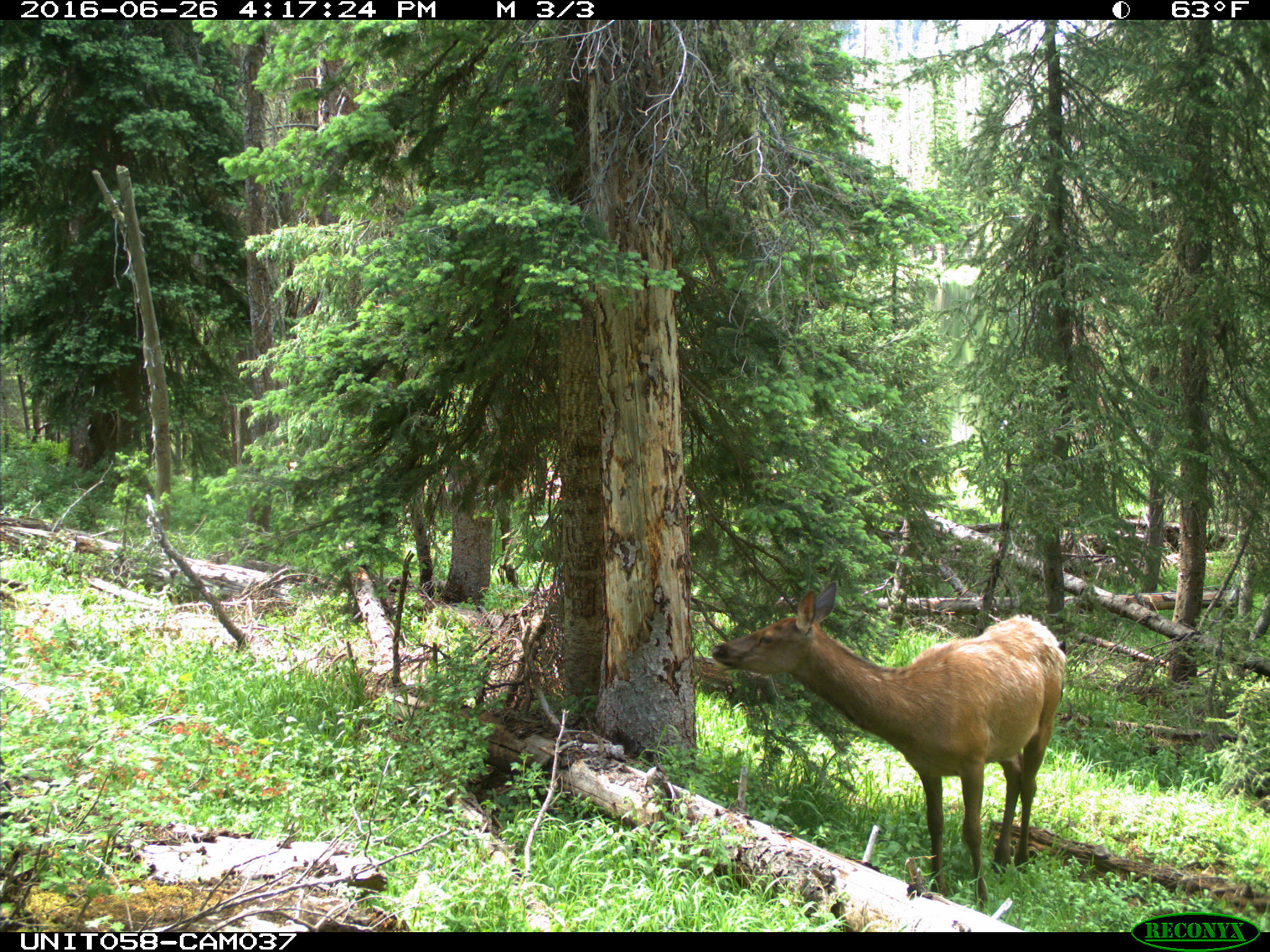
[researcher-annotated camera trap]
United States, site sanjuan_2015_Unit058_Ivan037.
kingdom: Animalia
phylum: Chordata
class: Mammalia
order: Artiodactyla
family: Cervidae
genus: Cervus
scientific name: Cervus elaphus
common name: red deer